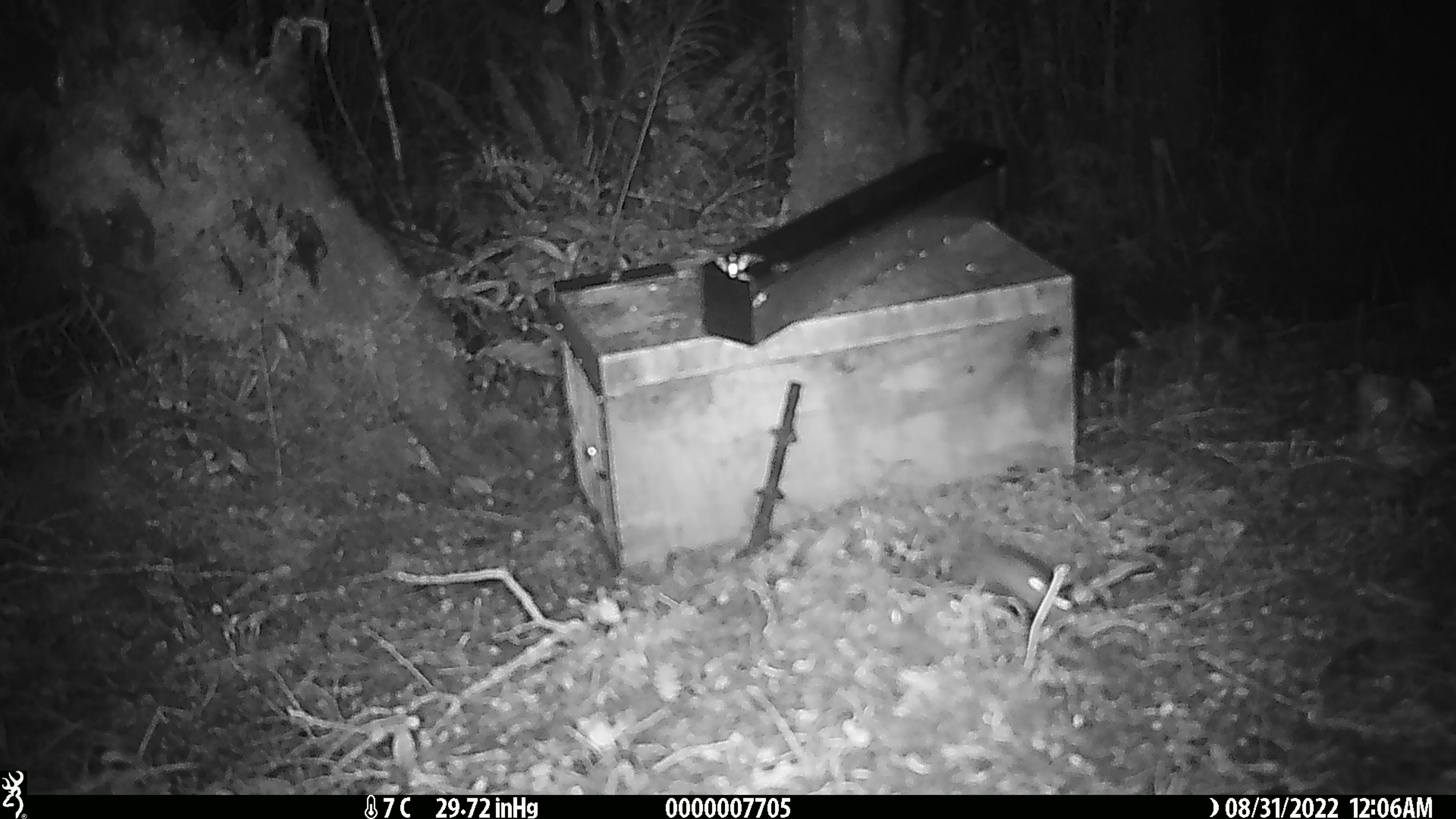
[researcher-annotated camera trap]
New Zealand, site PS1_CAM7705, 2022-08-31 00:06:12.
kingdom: Animalia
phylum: Chordata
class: Mammalia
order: Rodentia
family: Muridae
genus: Mus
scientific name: Mus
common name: mouse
Mouse (Mus).